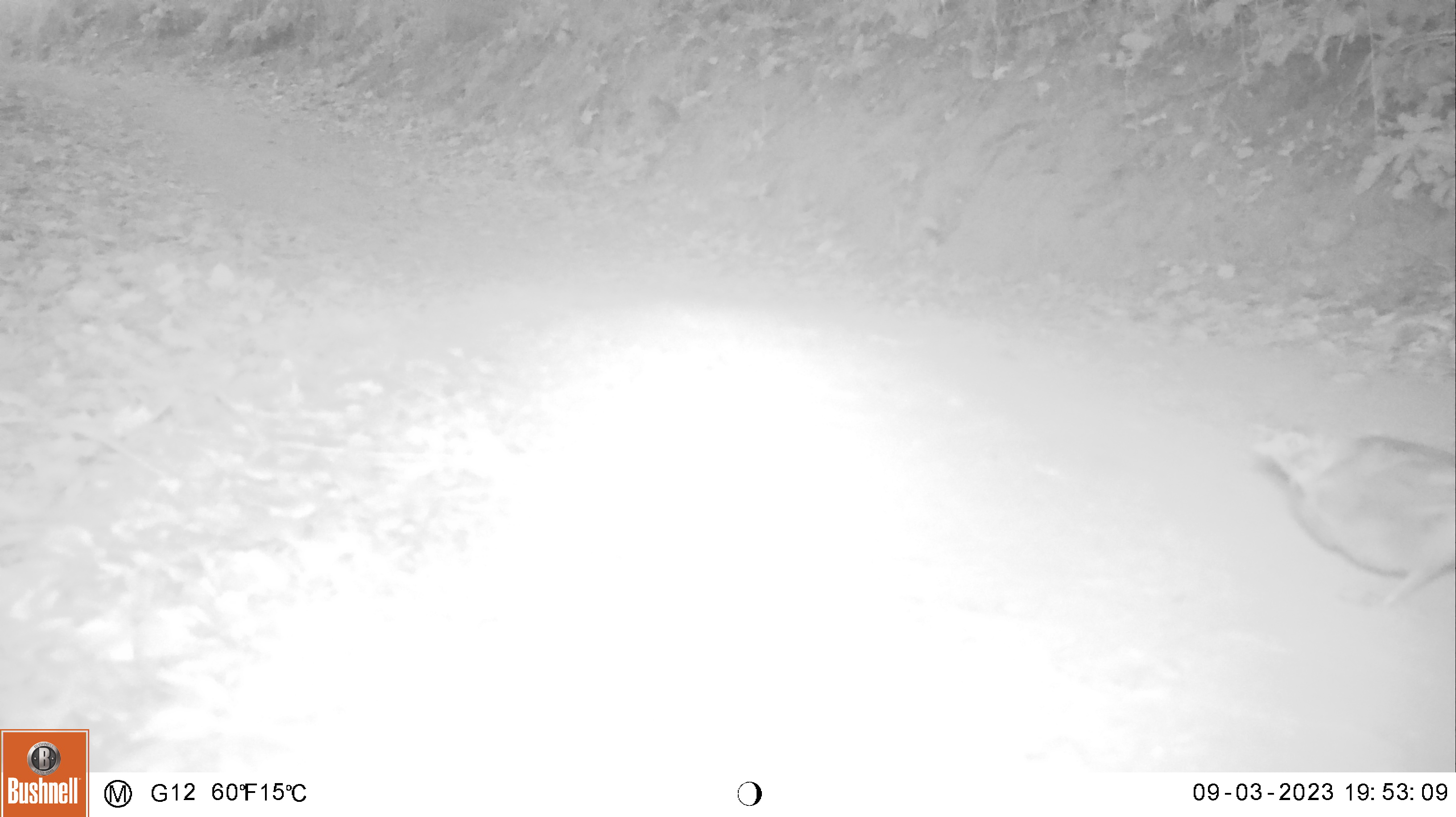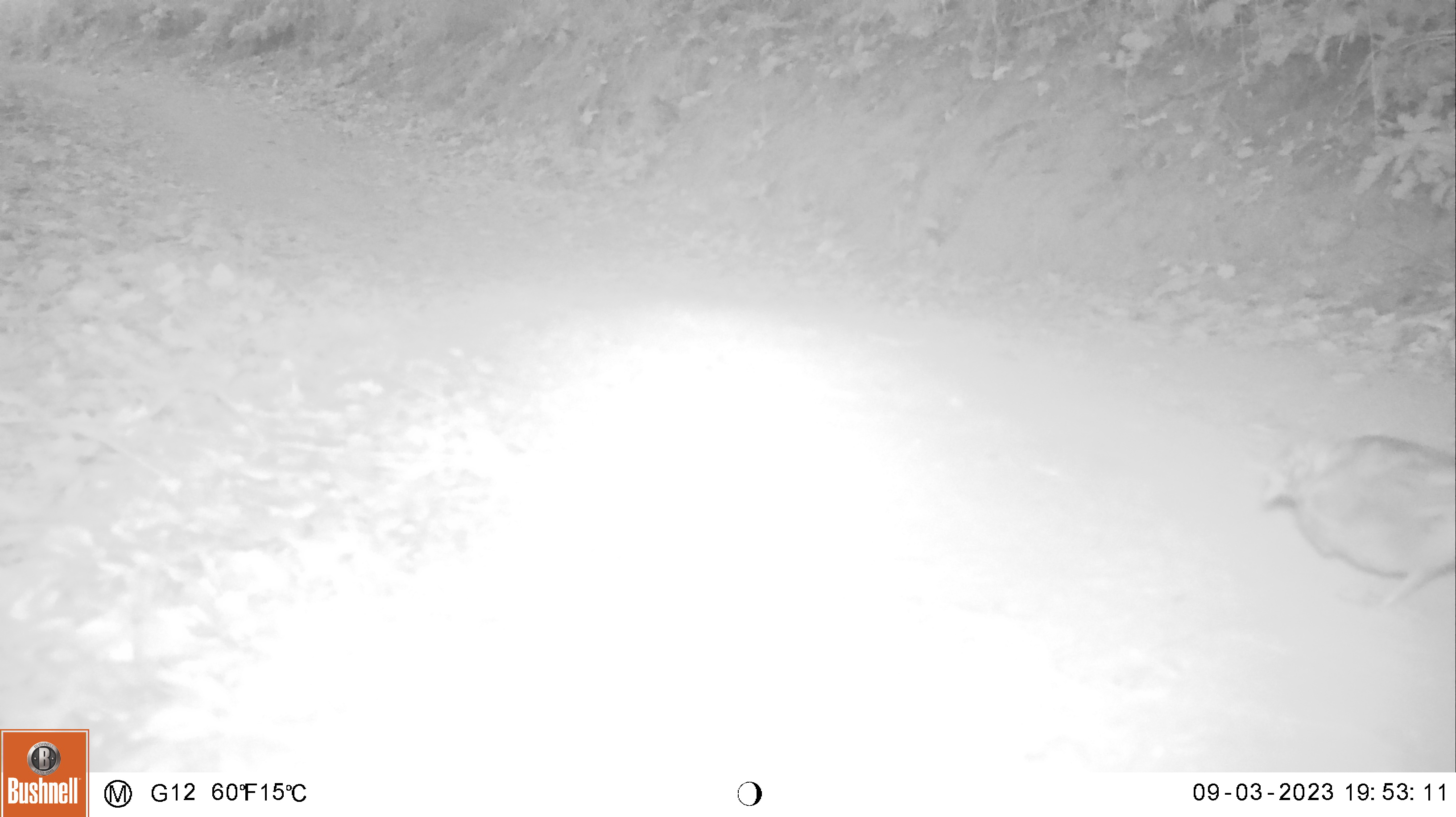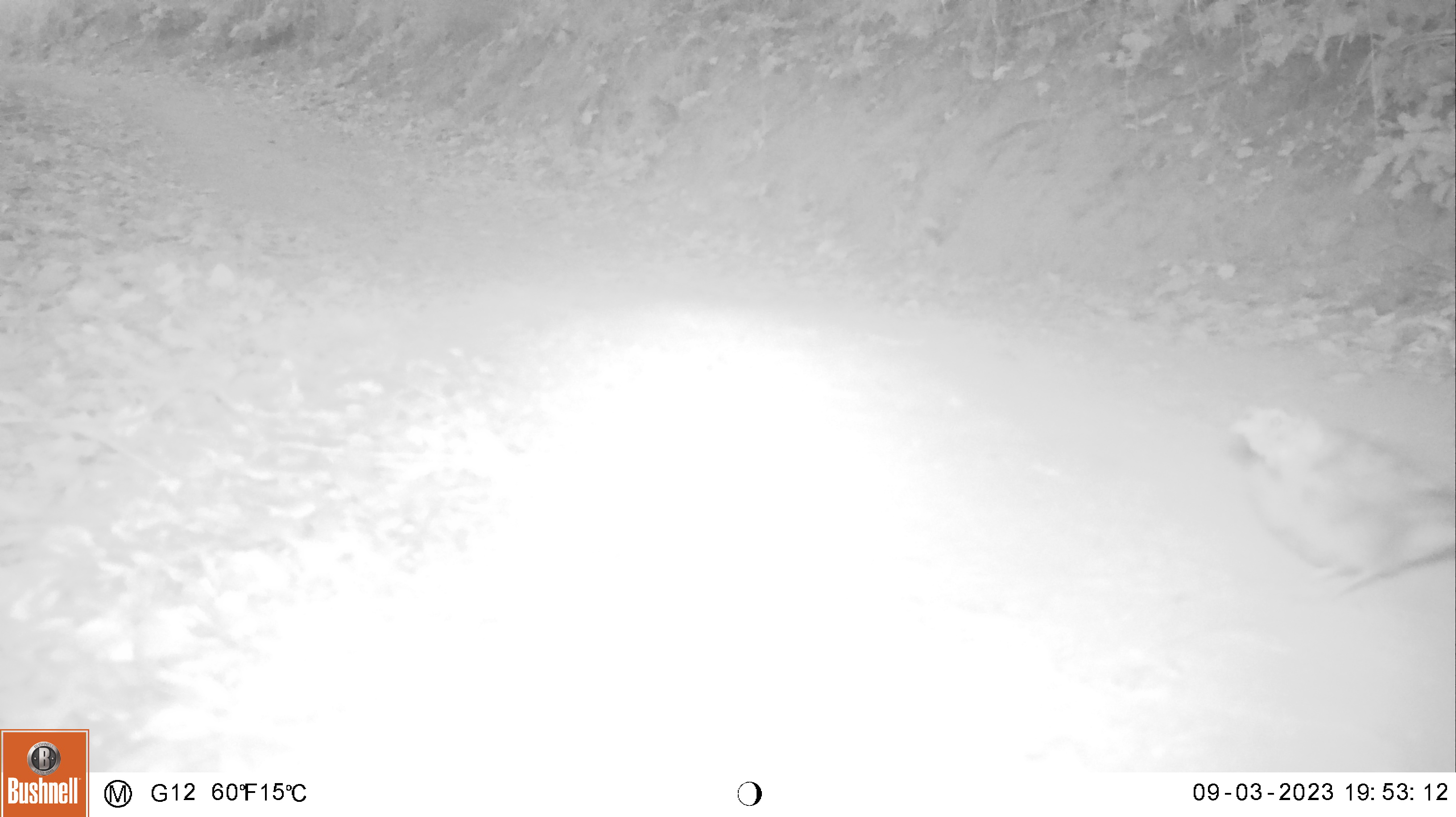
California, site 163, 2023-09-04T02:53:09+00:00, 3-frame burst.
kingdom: Animalia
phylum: Chordata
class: Aves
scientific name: Aves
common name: bird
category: unknown bird